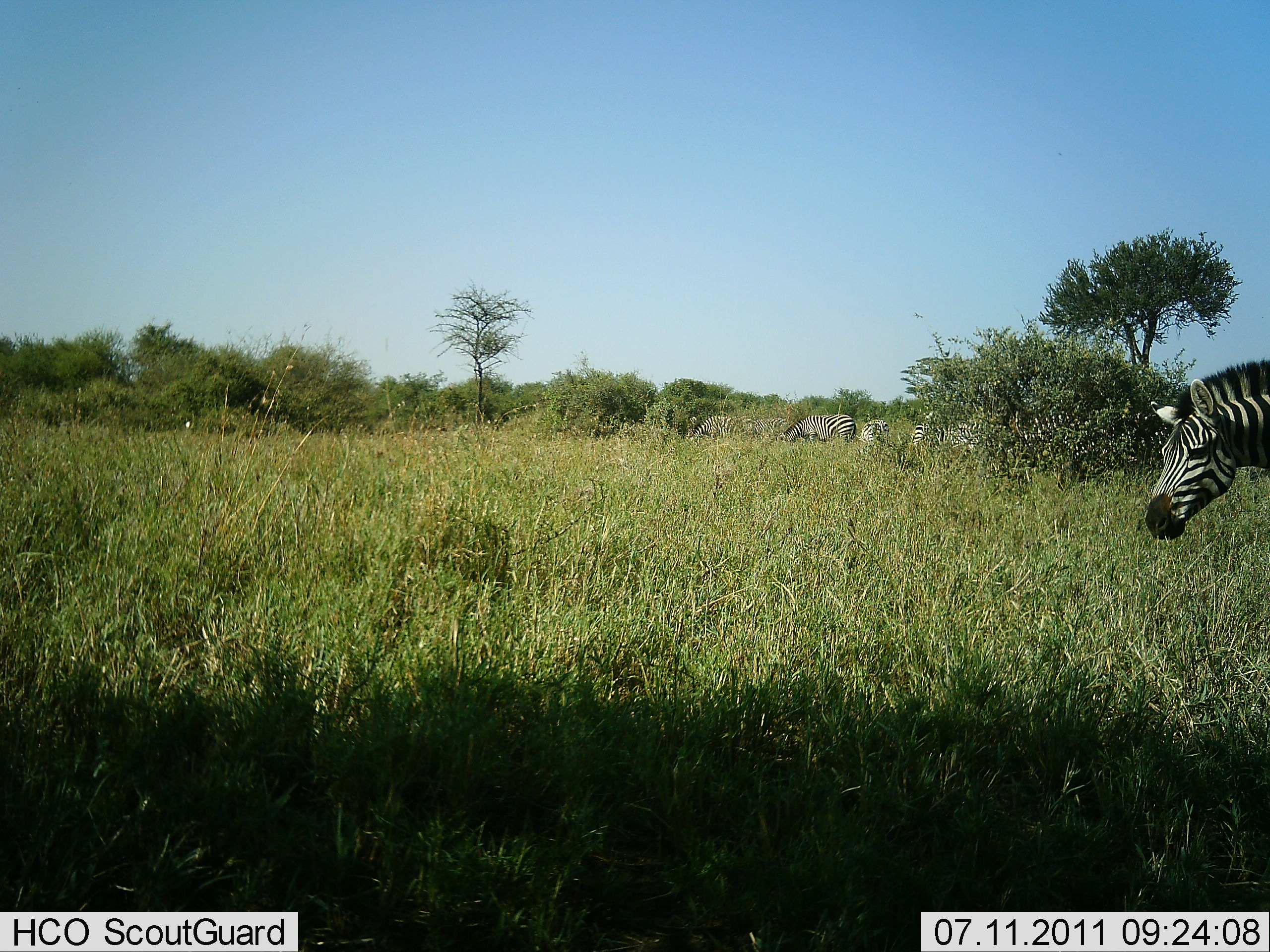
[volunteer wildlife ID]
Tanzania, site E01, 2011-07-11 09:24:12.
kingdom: Animalia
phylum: Chordata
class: Mammalia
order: Perissodactyla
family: Equidae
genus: Equus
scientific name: Equus quagga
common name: plains zebra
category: zebra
Zebra (plains zebra) (Equus quagga), count 3. Behavior (volunteer vote fractions): standing 50%, resting 8%, moving 42%, interacting 0%. Young present (vote fraction): 0%. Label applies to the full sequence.